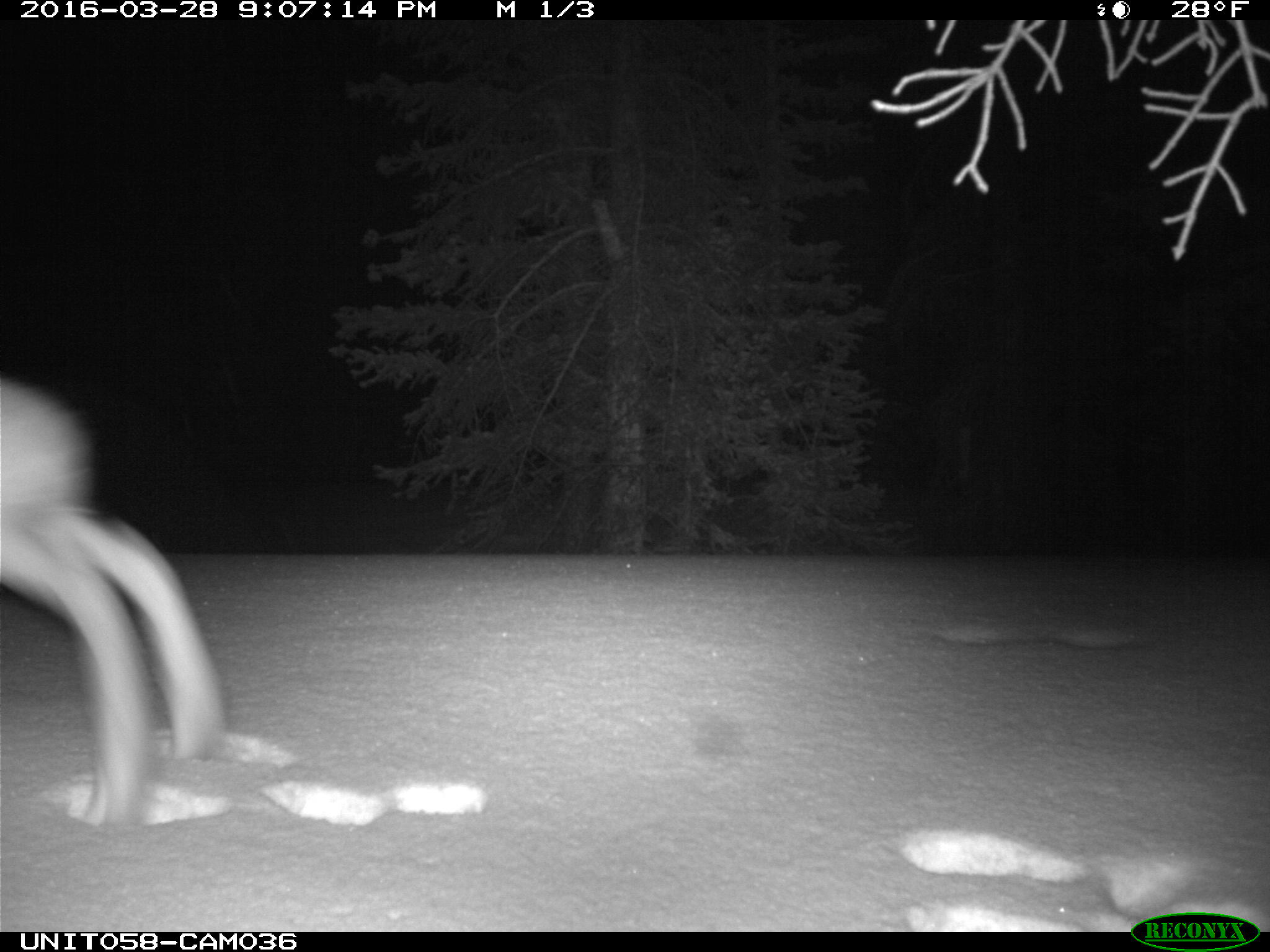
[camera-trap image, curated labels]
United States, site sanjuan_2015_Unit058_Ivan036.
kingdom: Animalia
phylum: Chordata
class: Mammalia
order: Lagomorpha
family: Leporidae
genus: Lepus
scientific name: Lepus americanus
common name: snowshoe hare